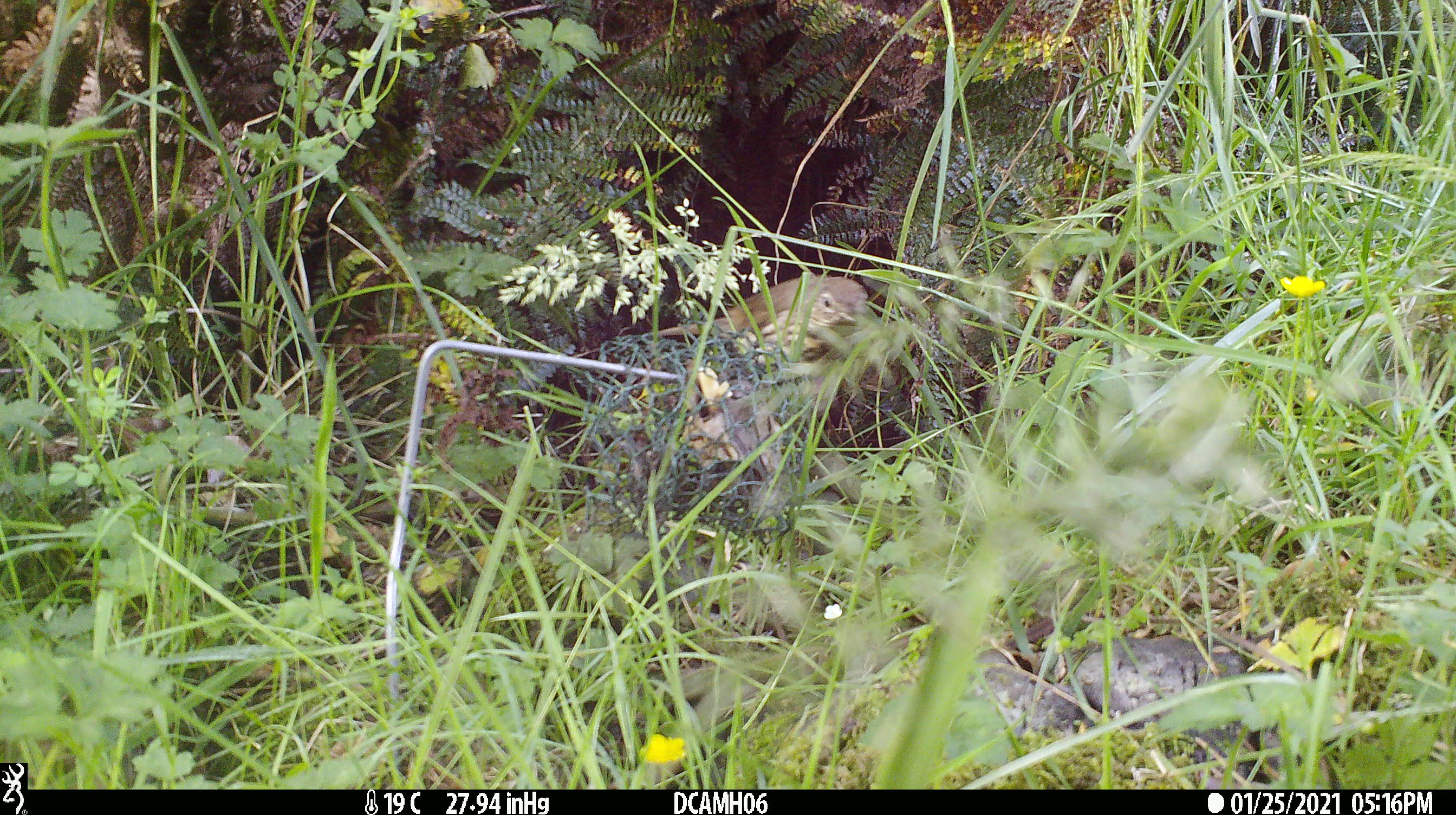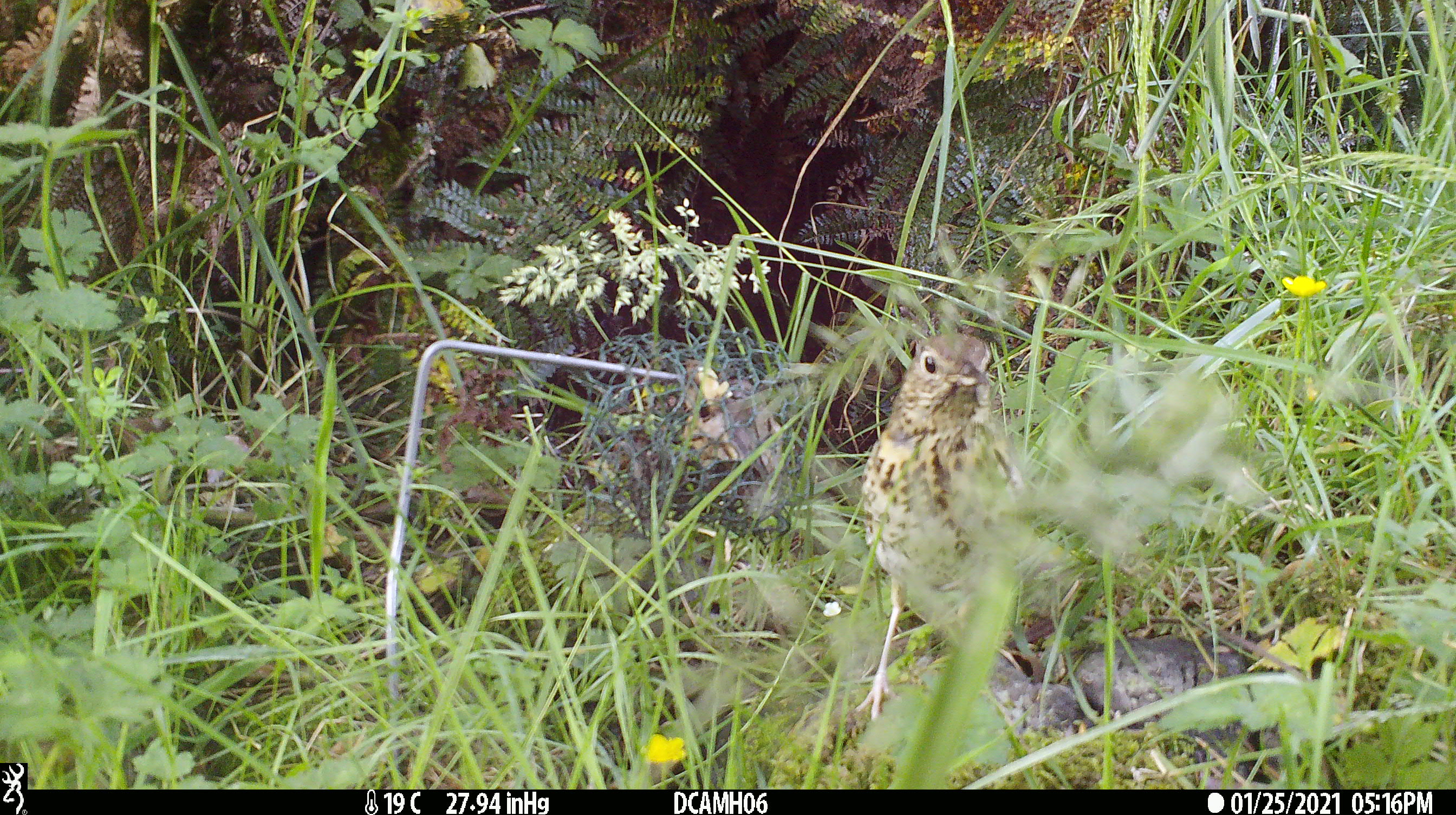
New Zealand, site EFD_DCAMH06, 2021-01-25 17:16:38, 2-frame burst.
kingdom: Animalia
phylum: Chordata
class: Aves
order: Passeriformes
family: Turdidae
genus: Turdus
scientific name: Turdus philomelos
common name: song thrush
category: thrush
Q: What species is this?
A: Thrush (song thrush) (Turdus philomelos).